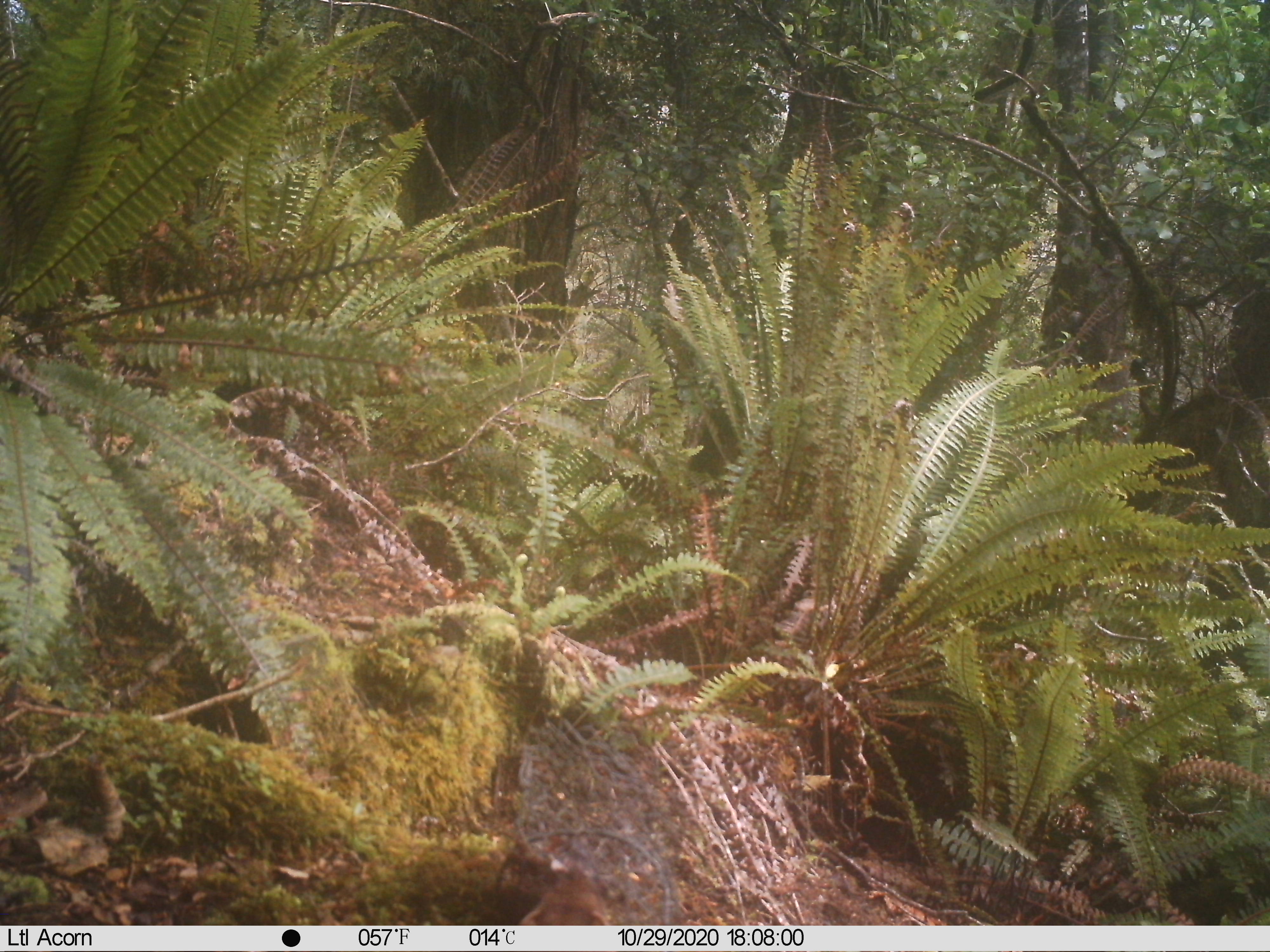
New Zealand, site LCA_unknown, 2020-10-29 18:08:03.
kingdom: Animalia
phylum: Chordata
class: Mammalia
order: Carnivora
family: Mustelidae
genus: Mustela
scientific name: Mustela erminea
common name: stoat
Stoat (Mustela erminea).